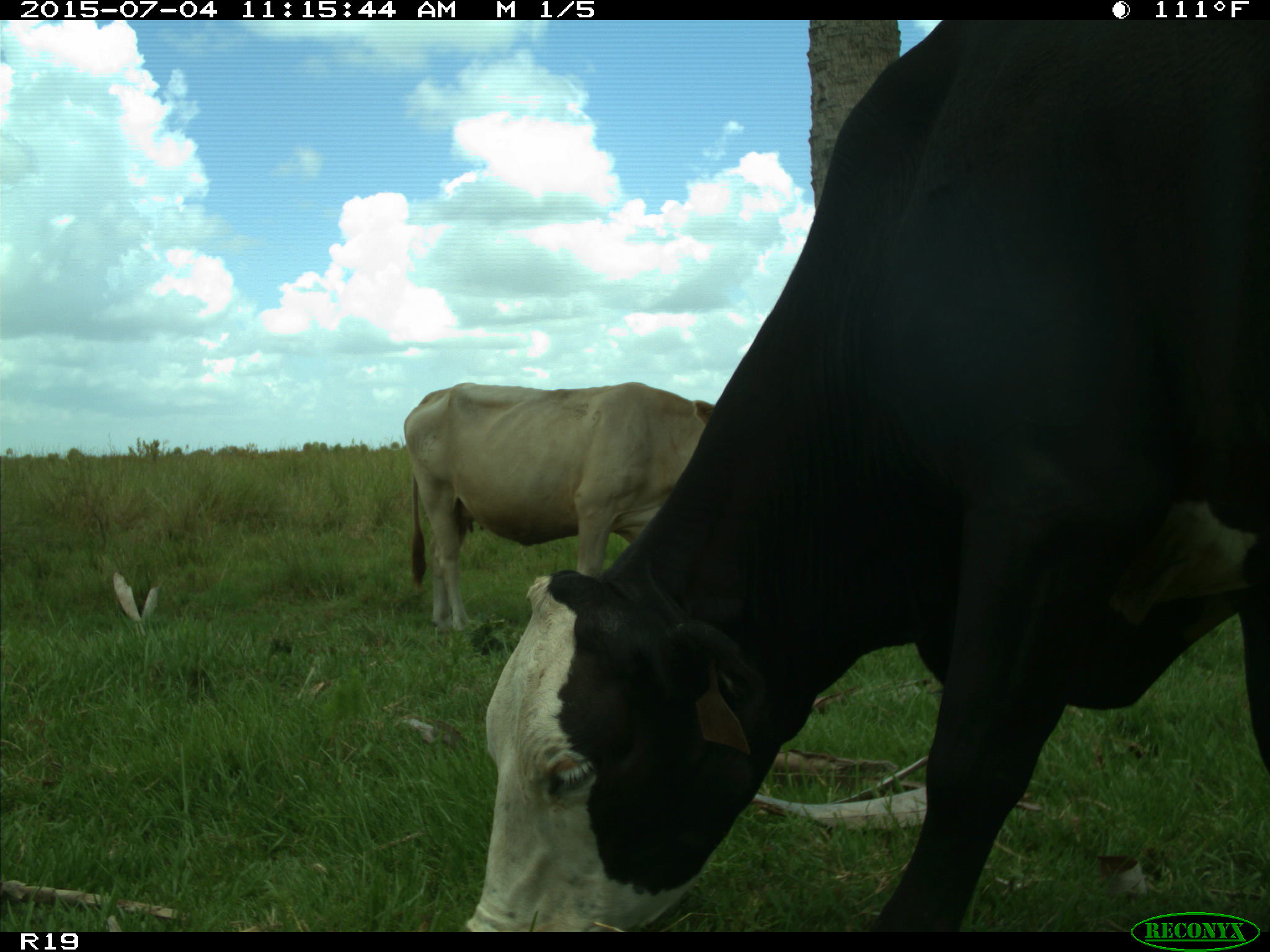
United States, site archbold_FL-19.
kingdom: Animalia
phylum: Chordata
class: Mammalia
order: Artiodactyla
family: Bovidae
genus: Bos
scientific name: Bos taurus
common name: domestic cow